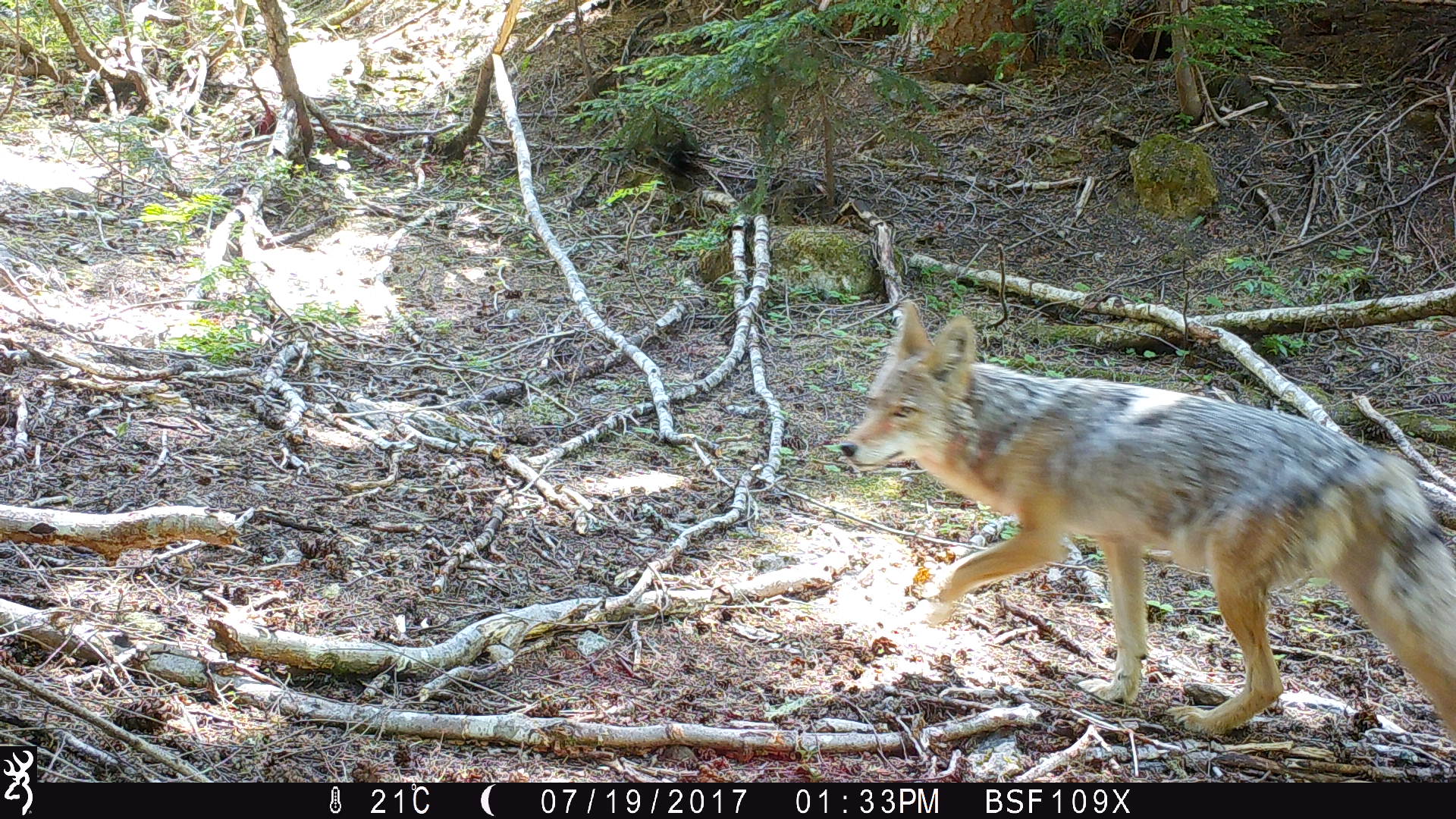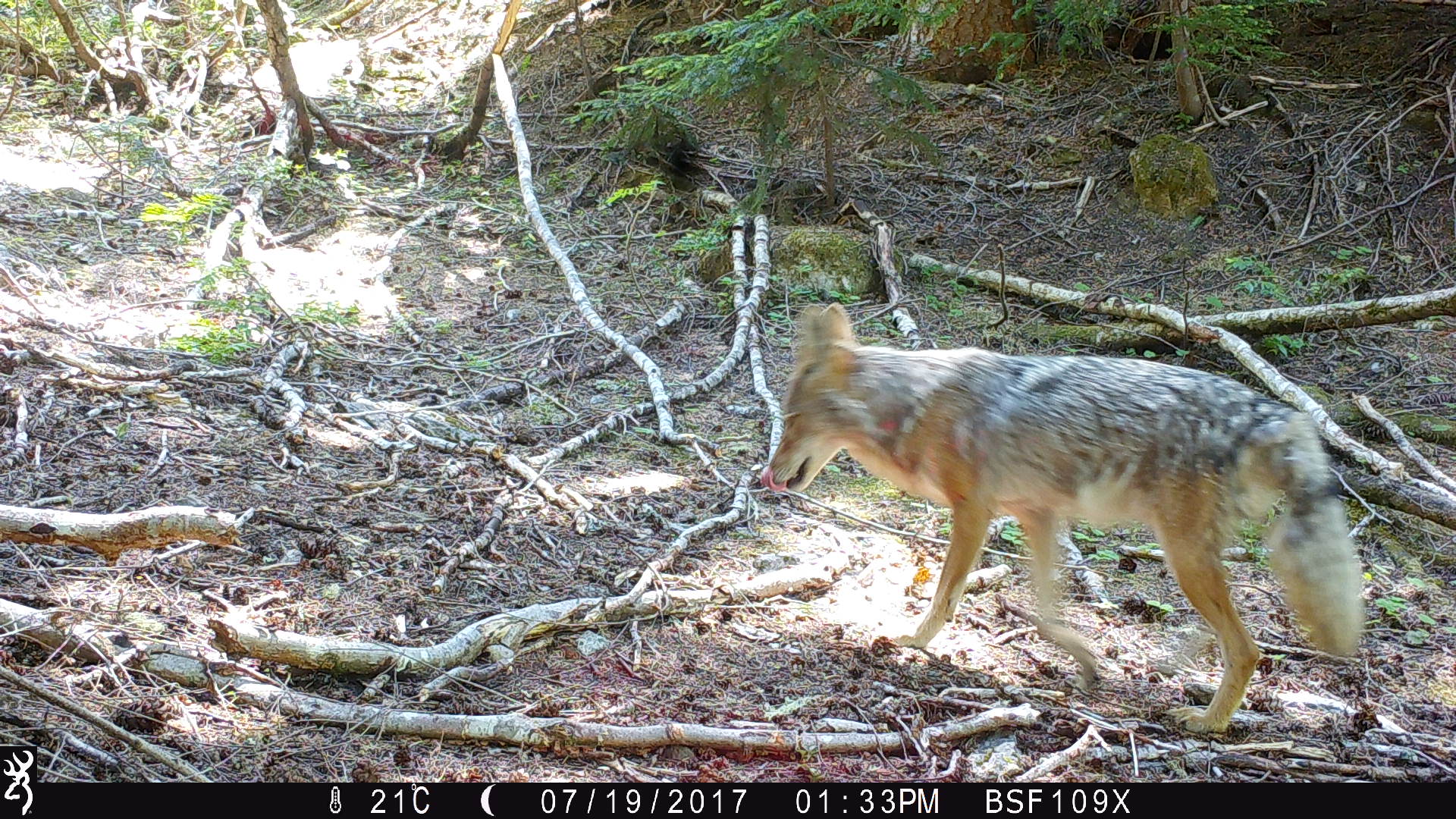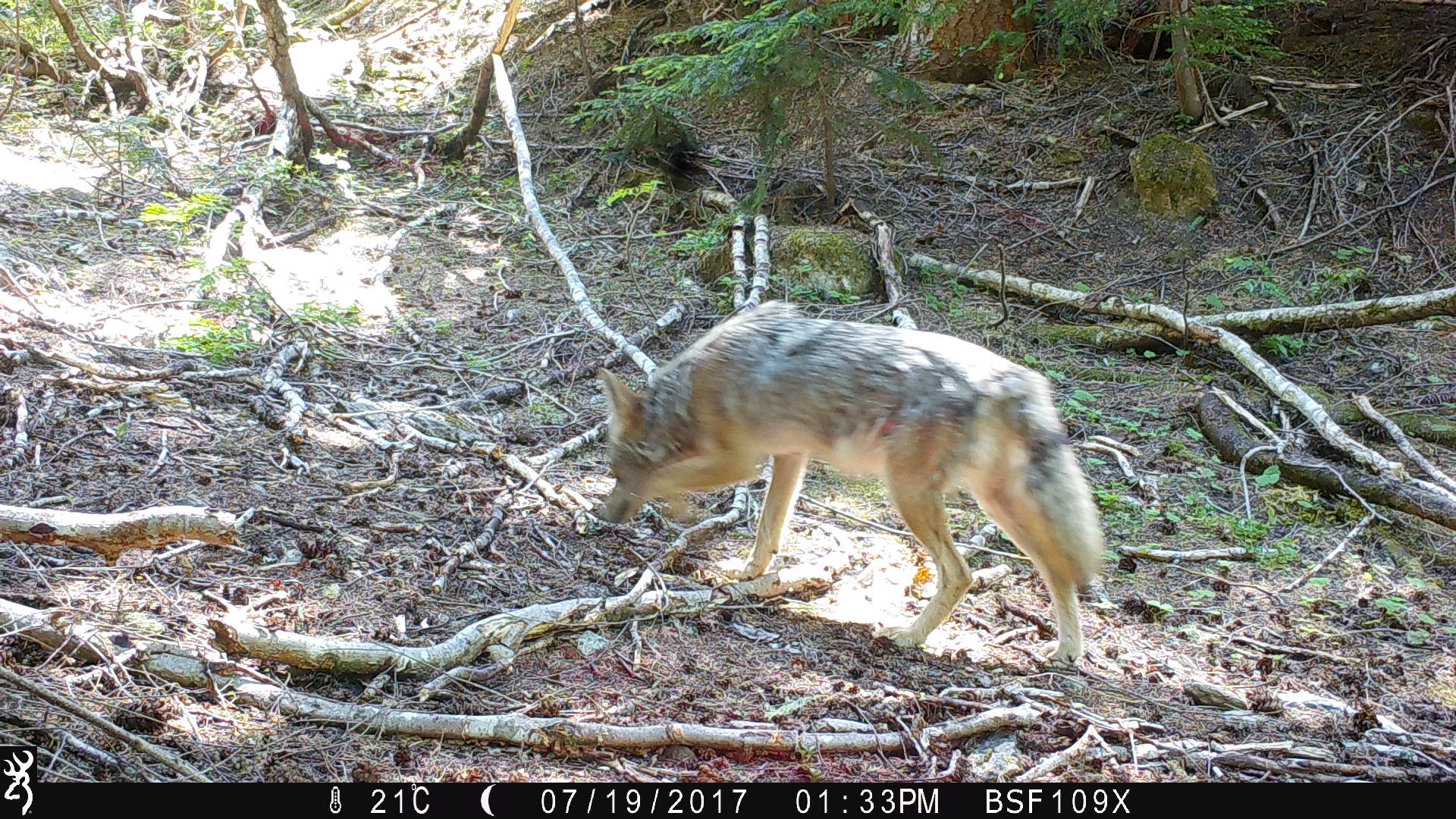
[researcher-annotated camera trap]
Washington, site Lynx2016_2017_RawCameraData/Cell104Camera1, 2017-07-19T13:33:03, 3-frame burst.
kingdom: Animalia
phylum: Chordata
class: Mammalia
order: Carnivora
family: Canidae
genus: Canis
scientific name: Canis latrans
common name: coyote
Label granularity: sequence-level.